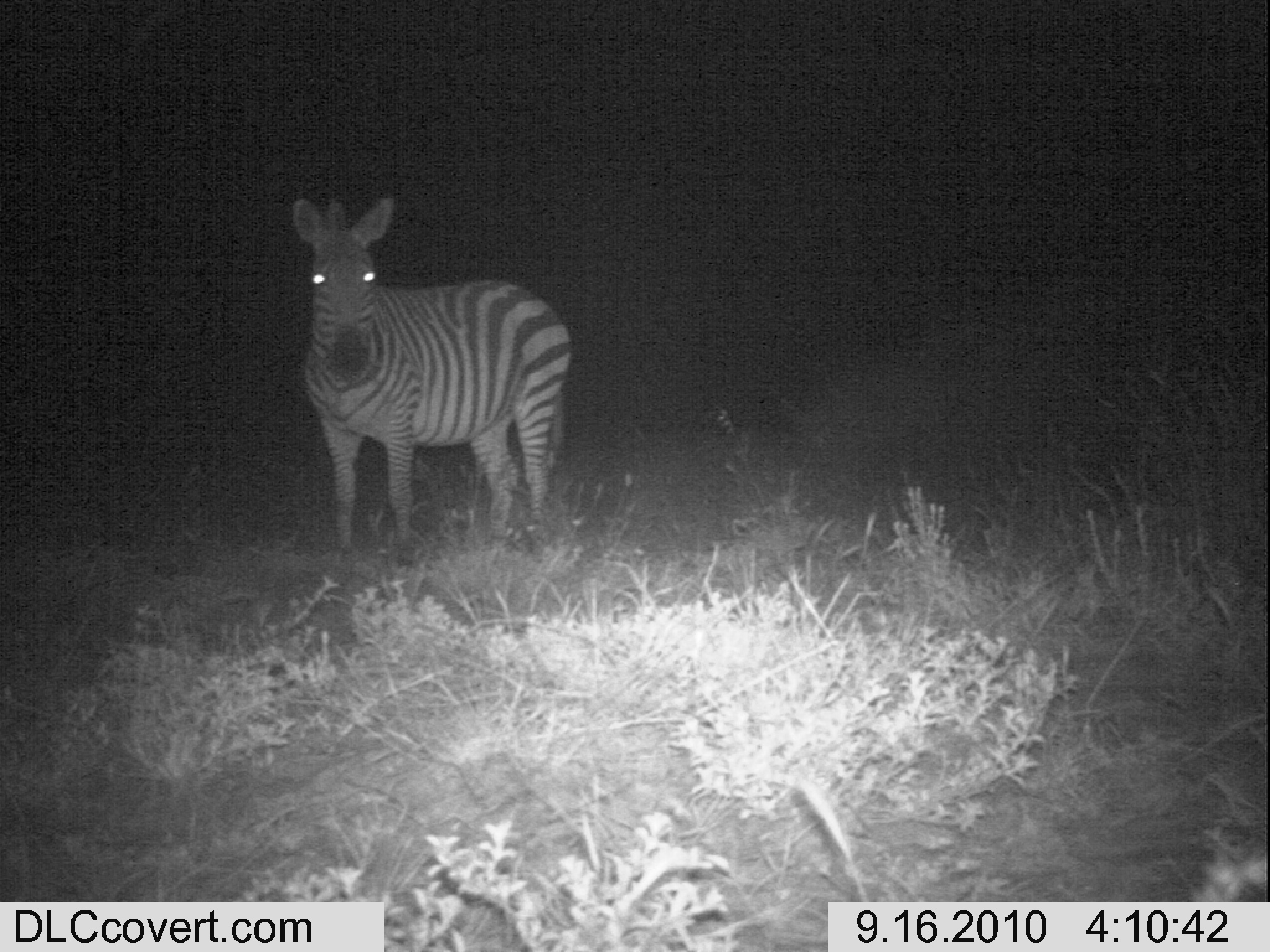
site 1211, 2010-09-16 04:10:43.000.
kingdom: Animalia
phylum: Chordata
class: Mammalia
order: Perissodactyla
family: Equidae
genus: Equus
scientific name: Equus quagga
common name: plains zebra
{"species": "Equus quagga (plains zebra)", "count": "1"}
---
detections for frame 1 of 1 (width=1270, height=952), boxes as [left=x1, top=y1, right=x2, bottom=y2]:
equus quagga: [left=289, top=197, right=571, bottom=554]